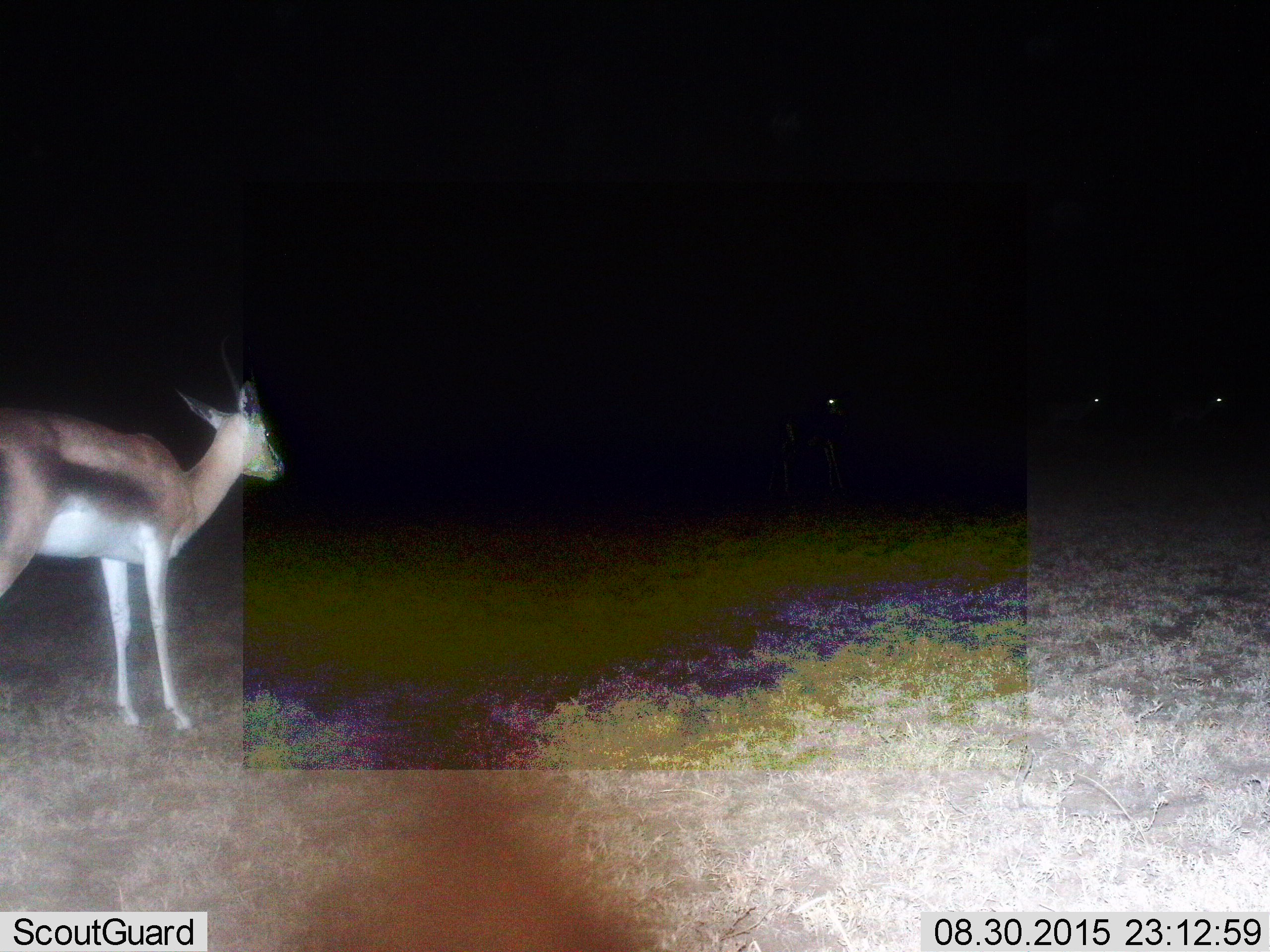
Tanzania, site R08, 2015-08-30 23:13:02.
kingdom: Animalia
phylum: Chordata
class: Mammalia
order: Artiodactyla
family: Bovidae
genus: Eudorcas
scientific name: Eudorcas thomsonii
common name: thomson's gazelle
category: gazellethomsons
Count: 1.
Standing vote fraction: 100%.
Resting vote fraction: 0%.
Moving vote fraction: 0%.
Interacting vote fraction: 0%.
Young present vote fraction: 0%.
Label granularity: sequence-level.